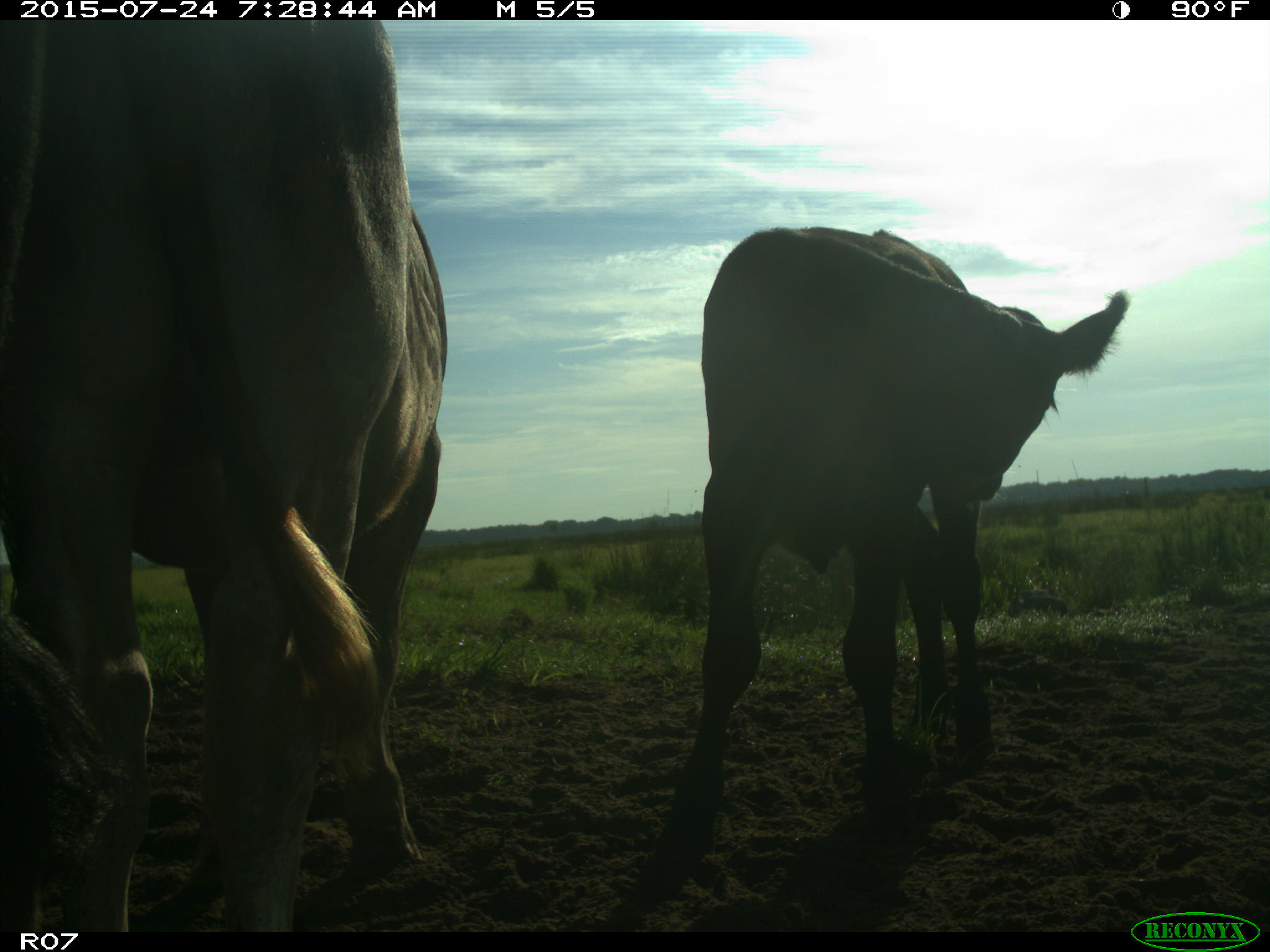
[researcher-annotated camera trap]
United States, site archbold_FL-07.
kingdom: Animalia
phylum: Chordata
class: Mammalia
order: Artiodactyla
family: Bovidae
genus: Bos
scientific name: Bos taurus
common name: domestic cow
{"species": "Bos taurus (domestic cow)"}